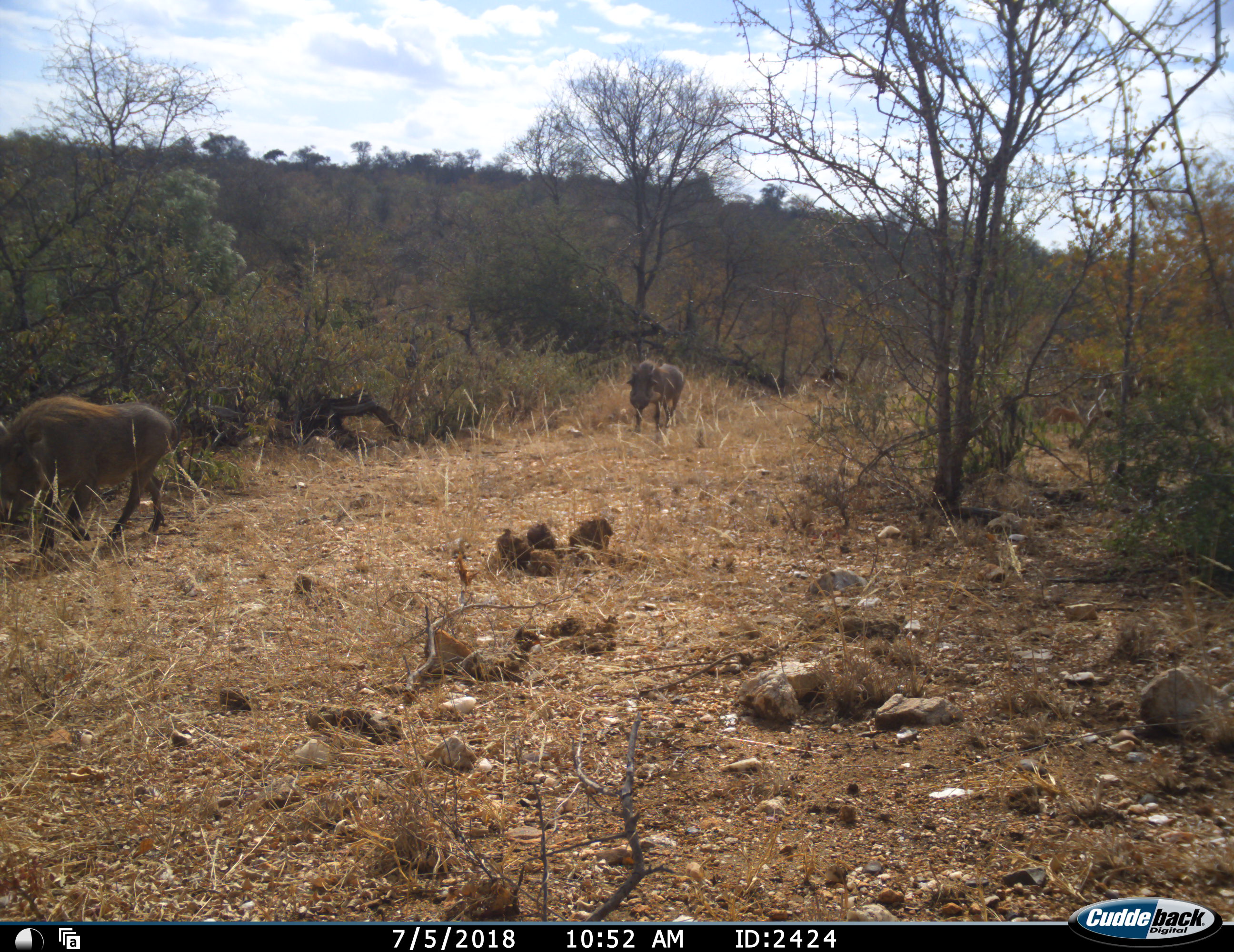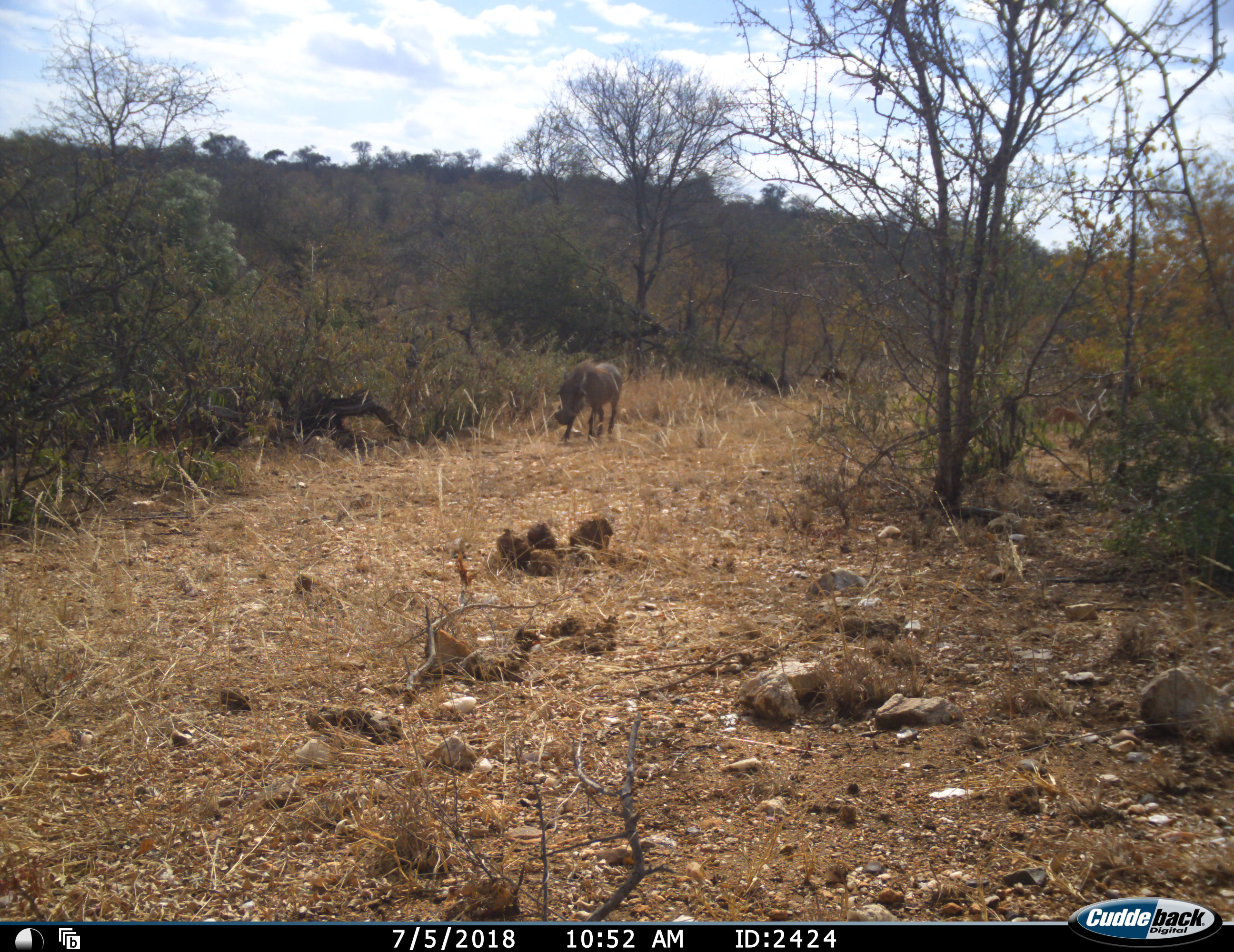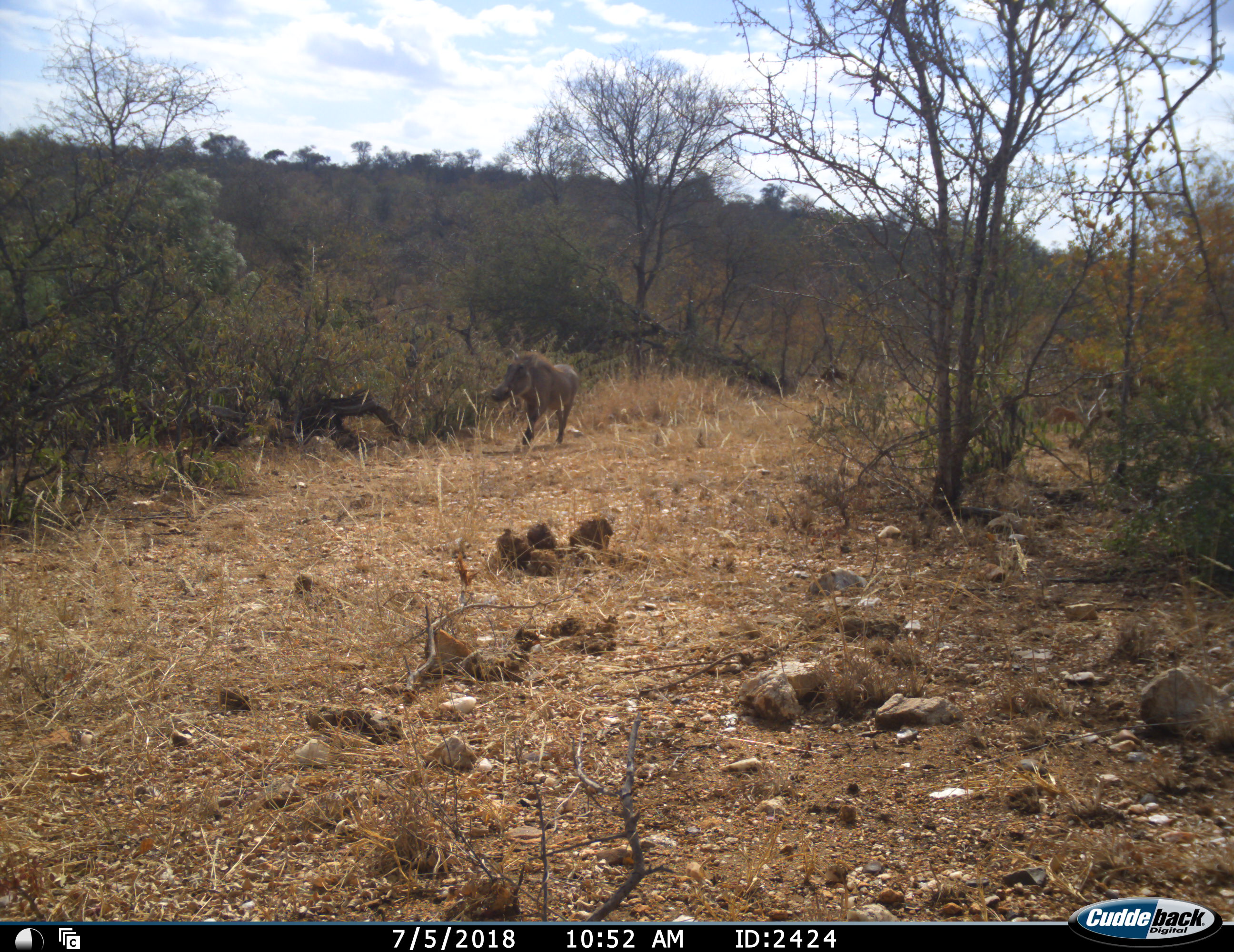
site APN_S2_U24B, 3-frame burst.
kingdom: Animalia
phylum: Chordata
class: Mammalia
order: Artiodactyla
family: Suidae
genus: Phacochoerus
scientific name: Phacochoerus africanus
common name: warthog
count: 2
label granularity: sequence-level